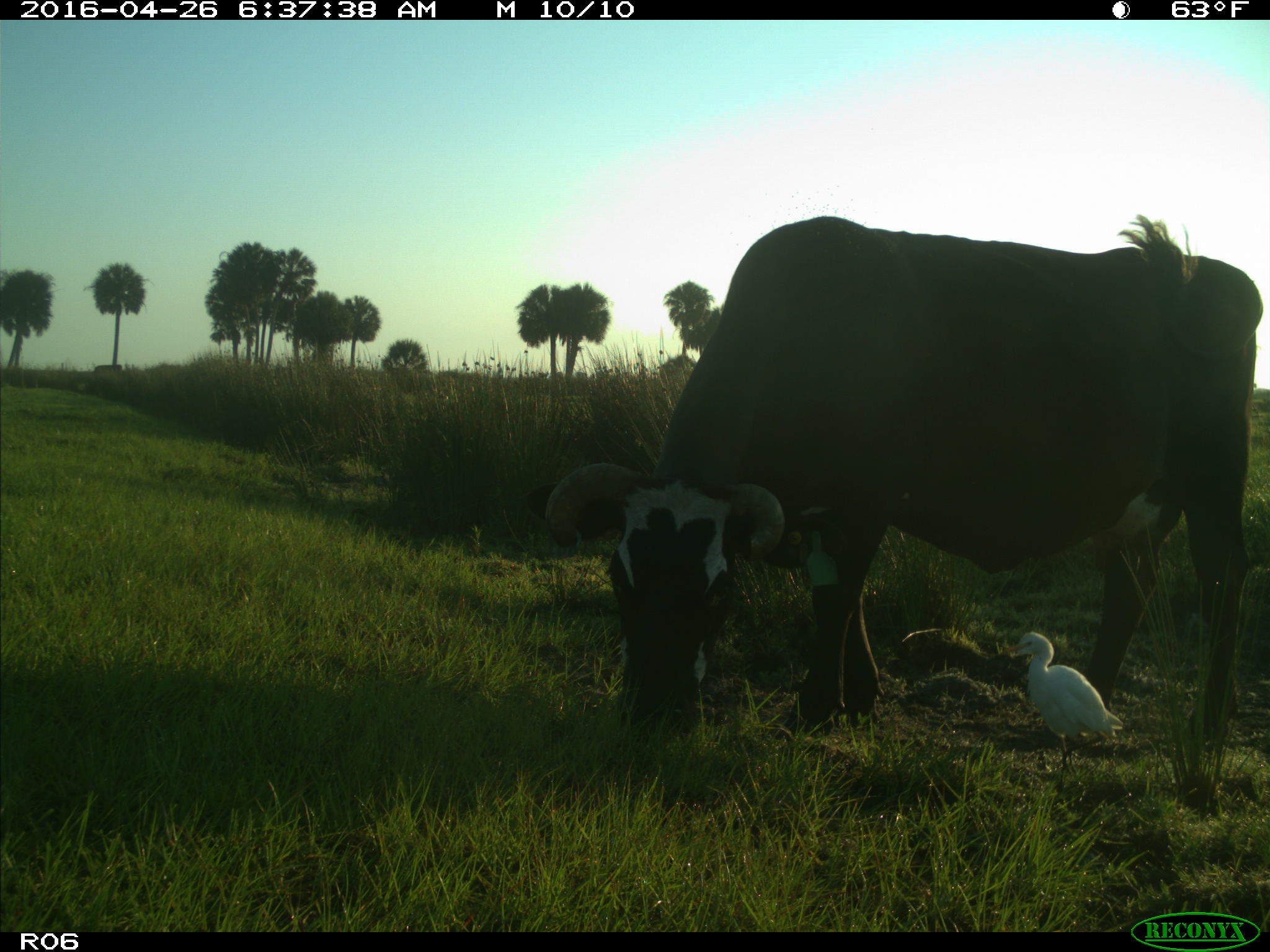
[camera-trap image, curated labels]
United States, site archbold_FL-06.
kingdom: Animalia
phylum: Chordata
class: Mammalia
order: Artiodactyla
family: Bovidae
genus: Bos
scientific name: Bos taurus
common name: domestic cow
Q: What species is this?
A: Bos taurus (domestic cow).